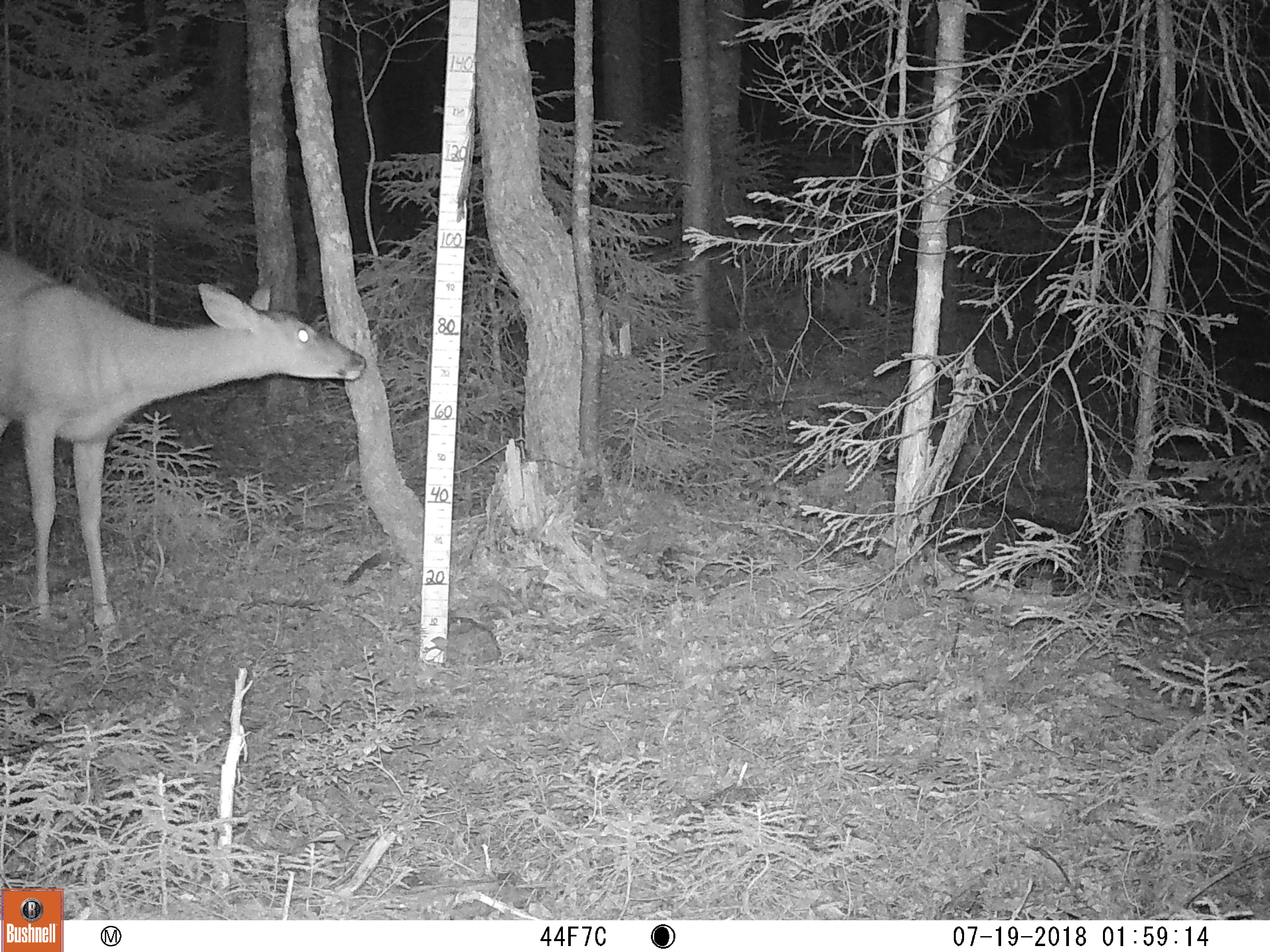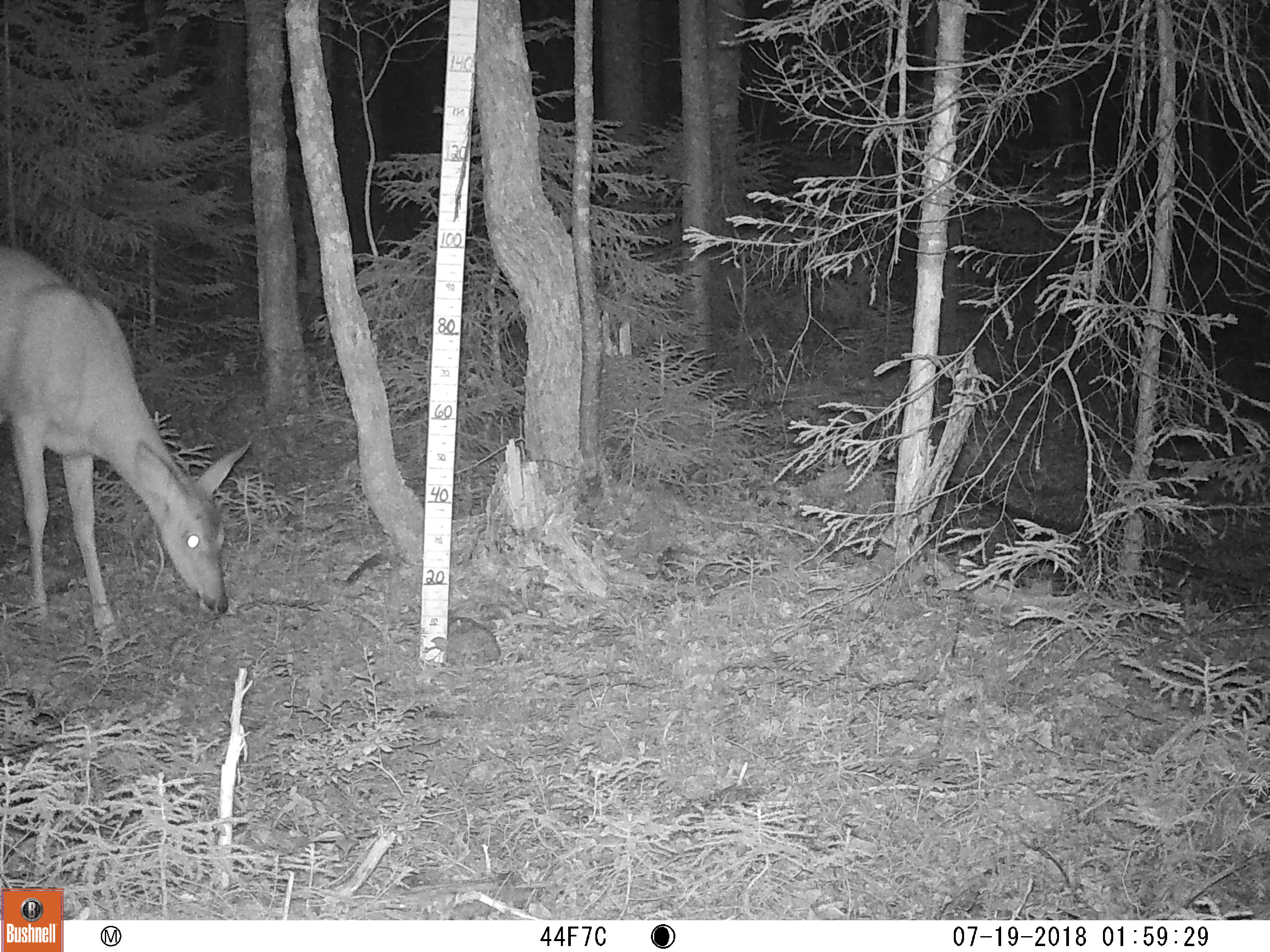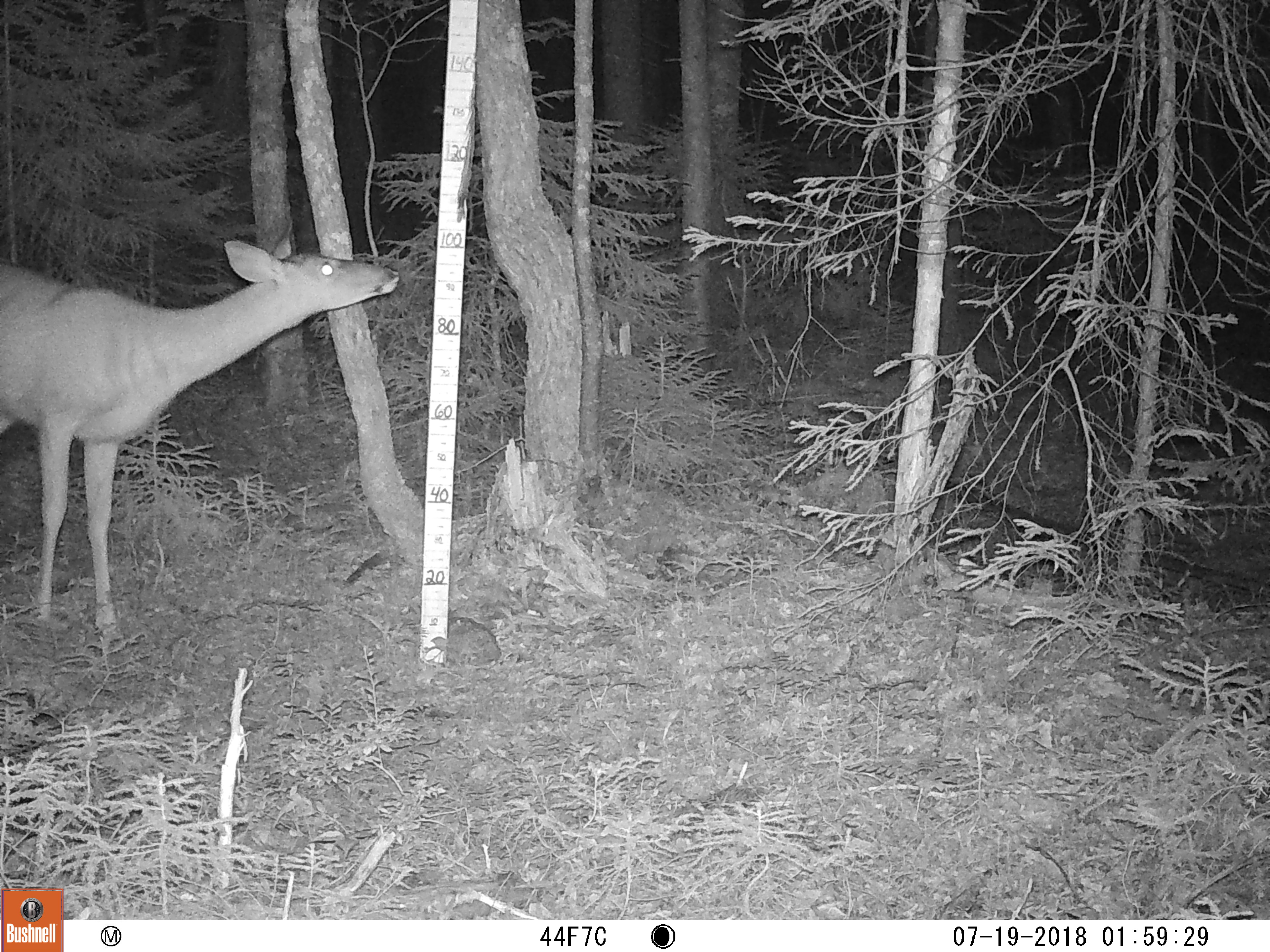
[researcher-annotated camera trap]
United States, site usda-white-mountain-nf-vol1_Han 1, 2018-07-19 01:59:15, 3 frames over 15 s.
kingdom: Animalia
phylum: Chordata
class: Mammalia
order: Artiodactyla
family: Cervidae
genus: Odocoileus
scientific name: Odocoileus virginianus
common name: white-tailed deer